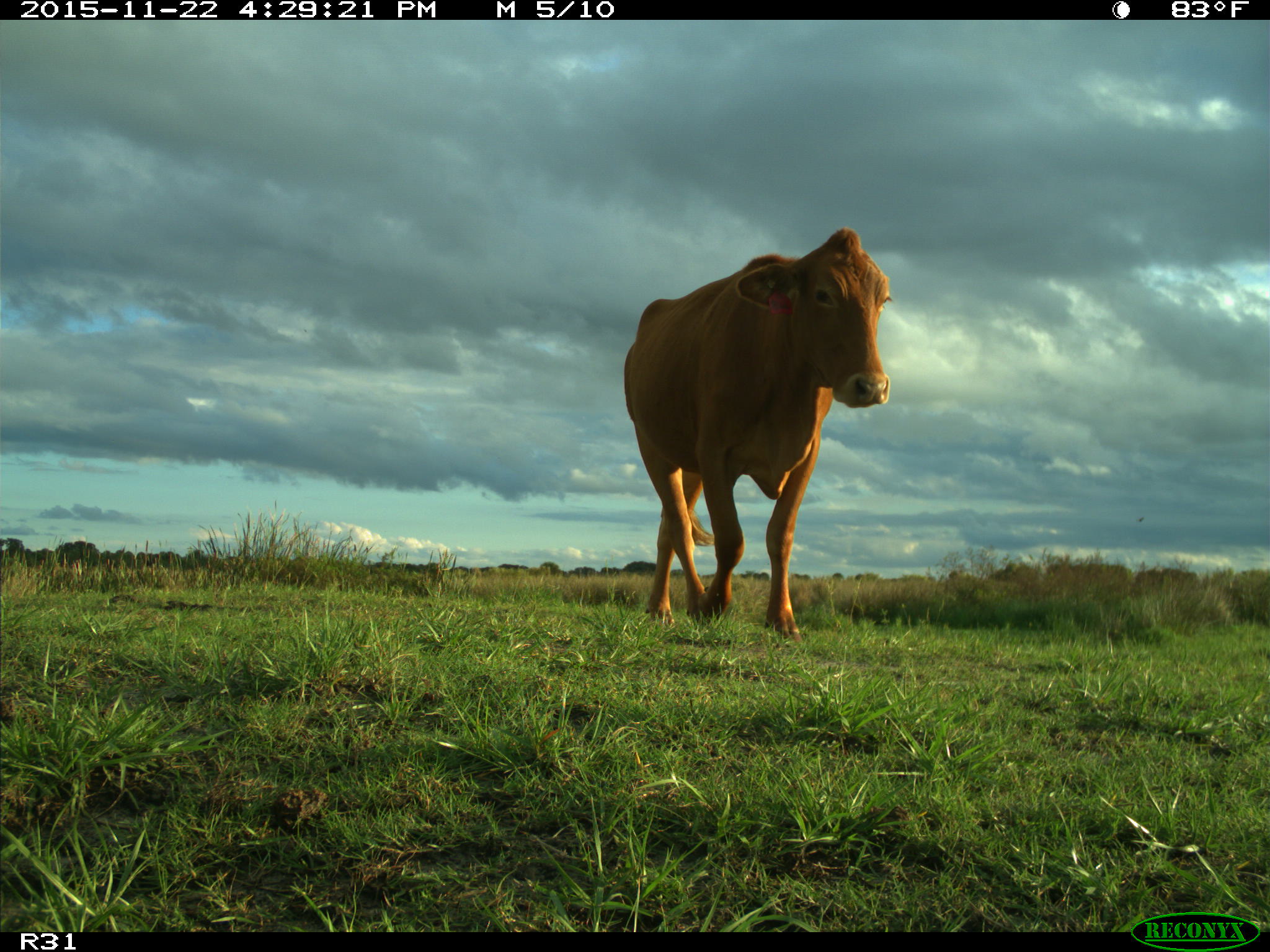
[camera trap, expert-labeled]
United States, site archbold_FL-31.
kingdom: Animalia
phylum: Chordata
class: Mammalia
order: Artiodactyla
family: Bovidae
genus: Bos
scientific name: Bos taurus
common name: domestic cow